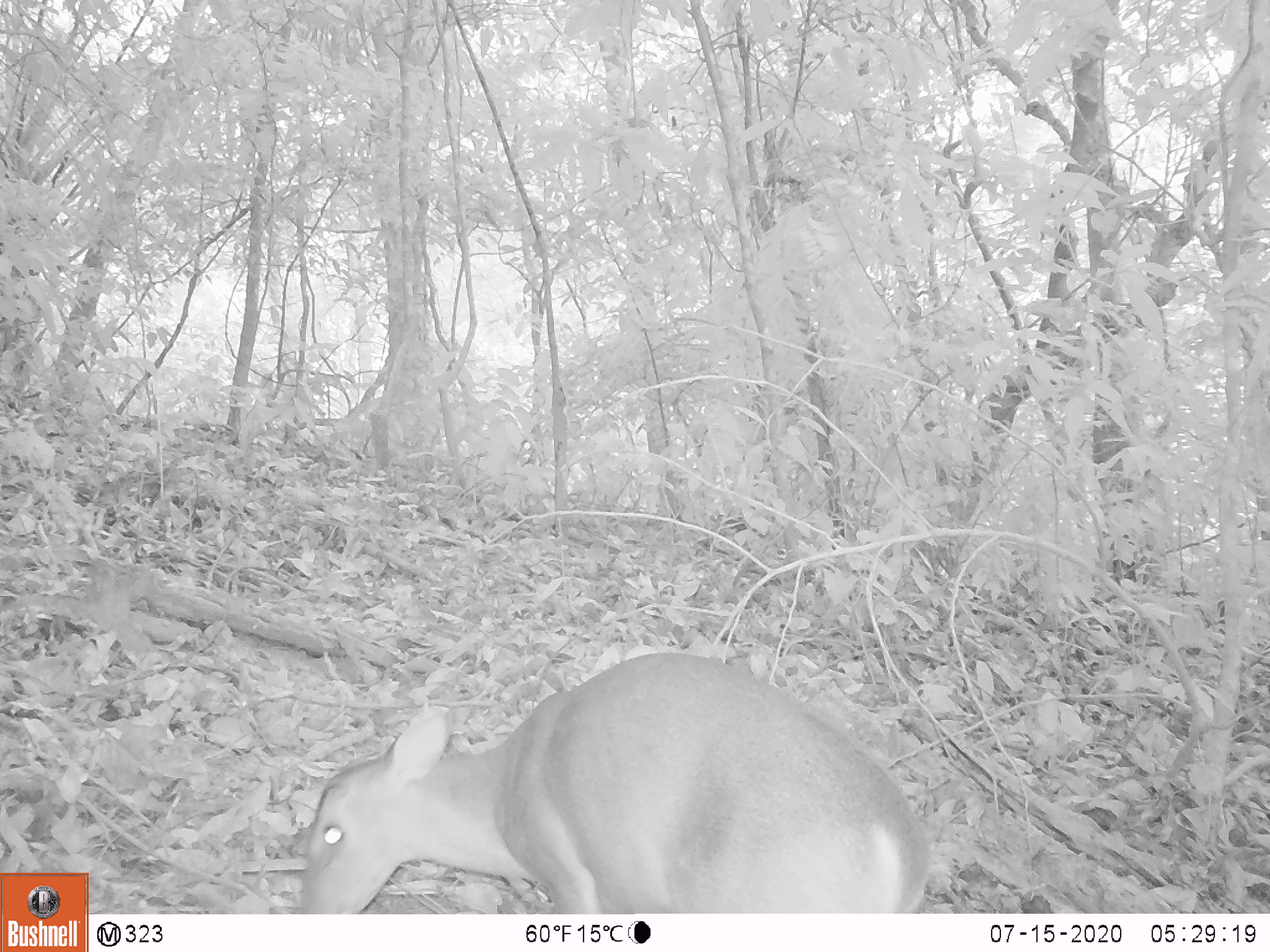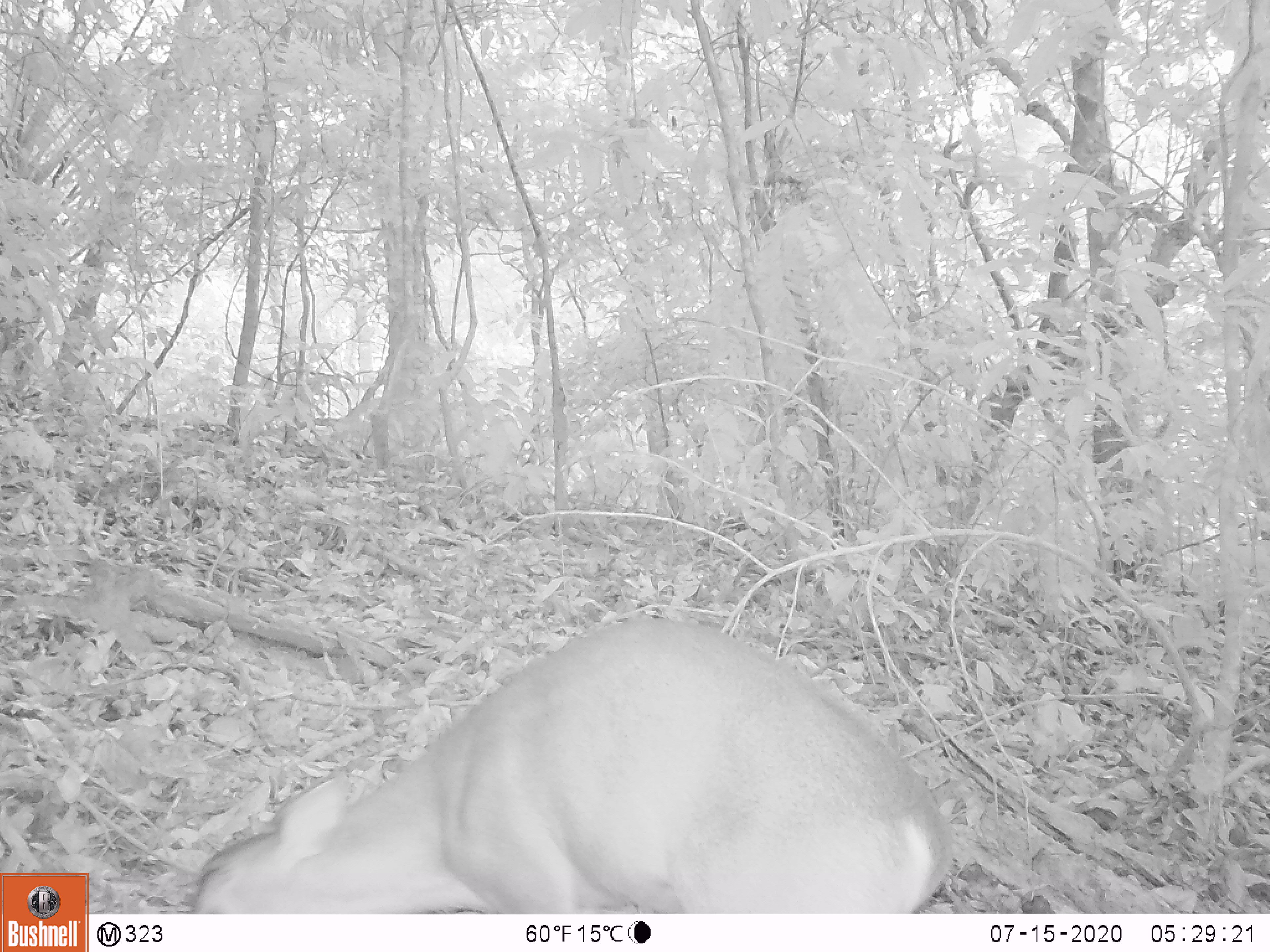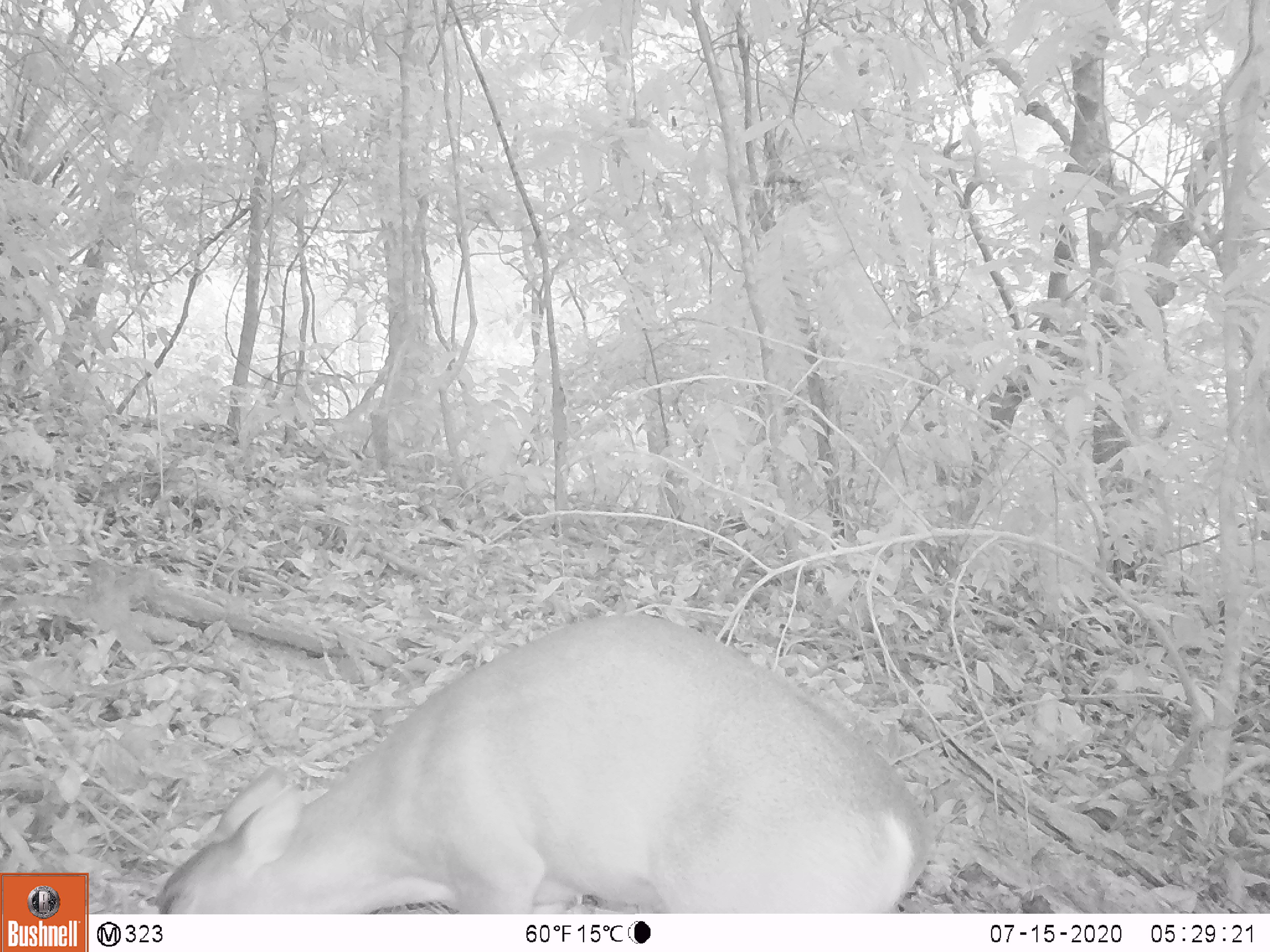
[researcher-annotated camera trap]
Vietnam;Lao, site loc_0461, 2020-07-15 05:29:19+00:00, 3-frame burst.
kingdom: Animalia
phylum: Chordata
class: Mammalia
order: Artiodactyla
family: Cervidae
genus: Muntiacus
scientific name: Muntiacus vuquangensis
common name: large-antlered muntjac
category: large antlered muntjac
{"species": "large antlered muntjac (large-antlered muntjac) (Muntiacus vuquangensis)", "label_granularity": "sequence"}